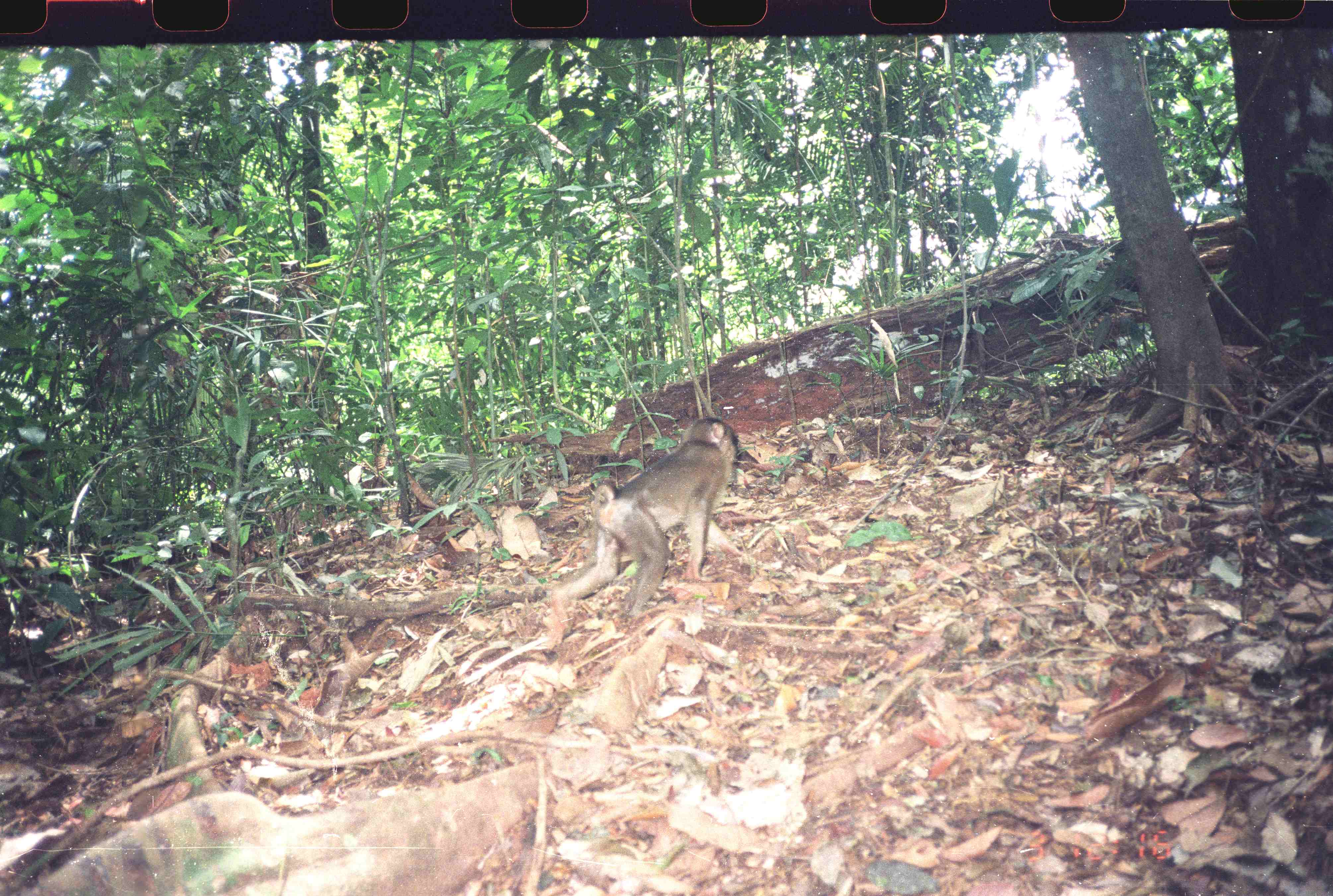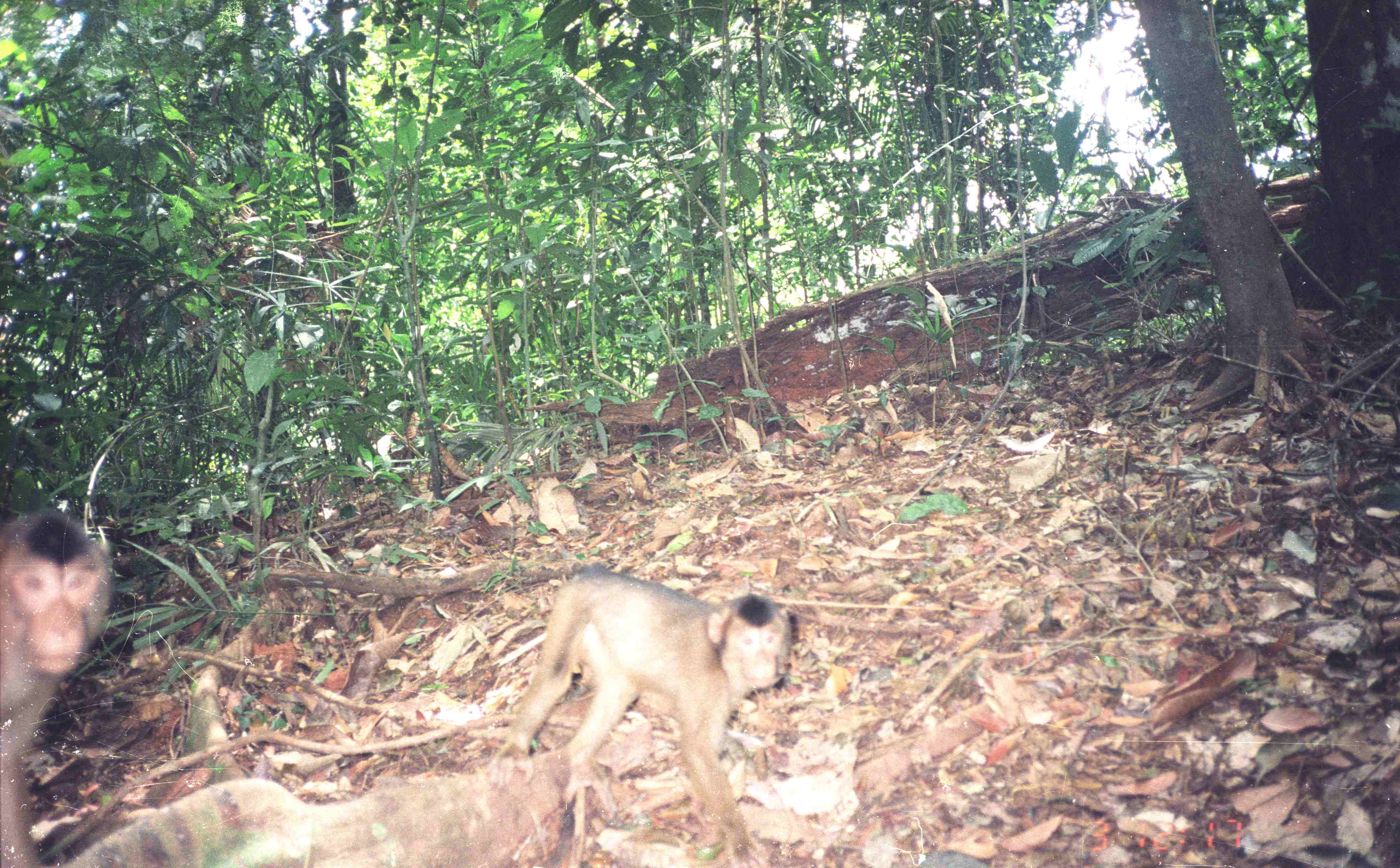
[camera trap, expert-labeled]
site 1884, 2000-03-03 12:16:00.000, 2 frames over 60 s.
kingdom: Animalia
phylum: Chordata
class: Mammalia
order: Primates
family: Cercopithecidae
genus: Macaca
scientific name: Macaca nemestrina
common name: southern pig-tailed macaque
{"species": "Macaca nemestrina (southern pig-tailed macaque)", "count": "1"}